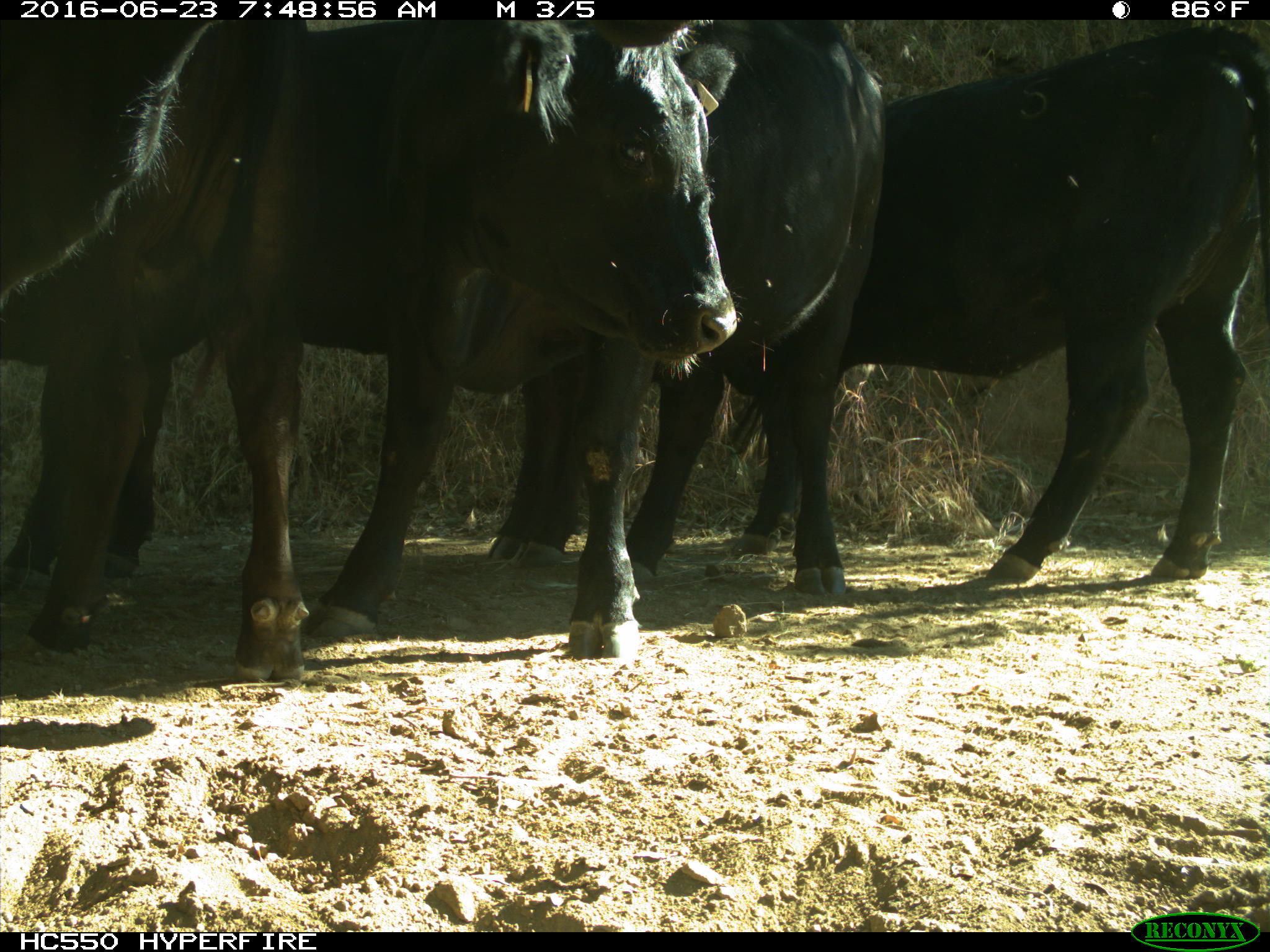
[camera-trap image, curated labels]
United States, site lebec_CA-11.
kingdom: Animalia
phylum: Chordata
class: Mammalia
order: Artiodactyla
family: Bovidae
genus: Bos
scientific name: Bos taurus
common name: domestic cow